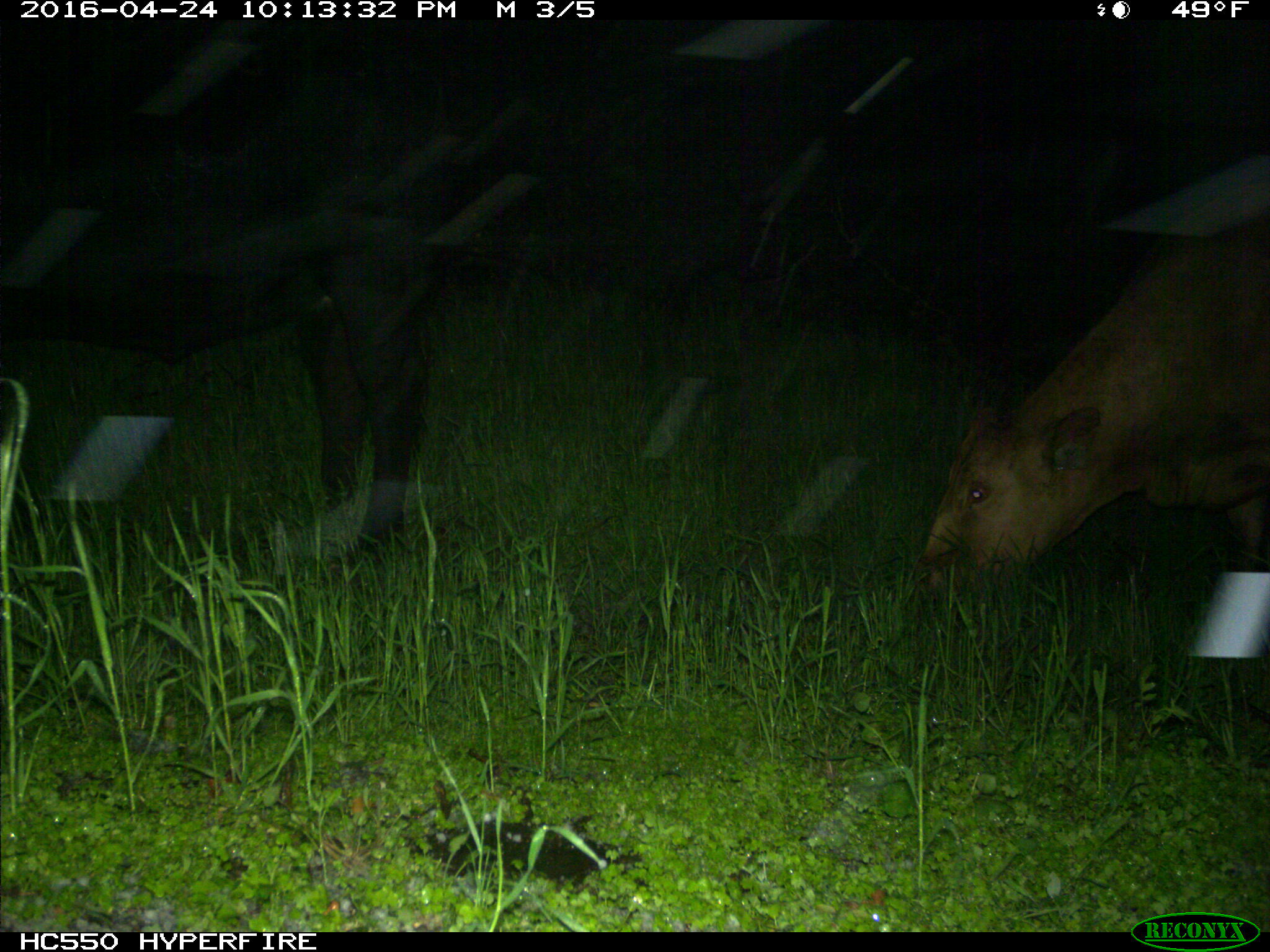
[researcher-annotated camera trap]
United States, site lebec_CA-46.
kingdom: Animalia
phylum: Chordata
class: Mammalia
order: Artiodactyla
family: Bovidae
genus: Bos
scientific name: Bos taurus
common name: domestic cow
Bos taurus (domestic cow).